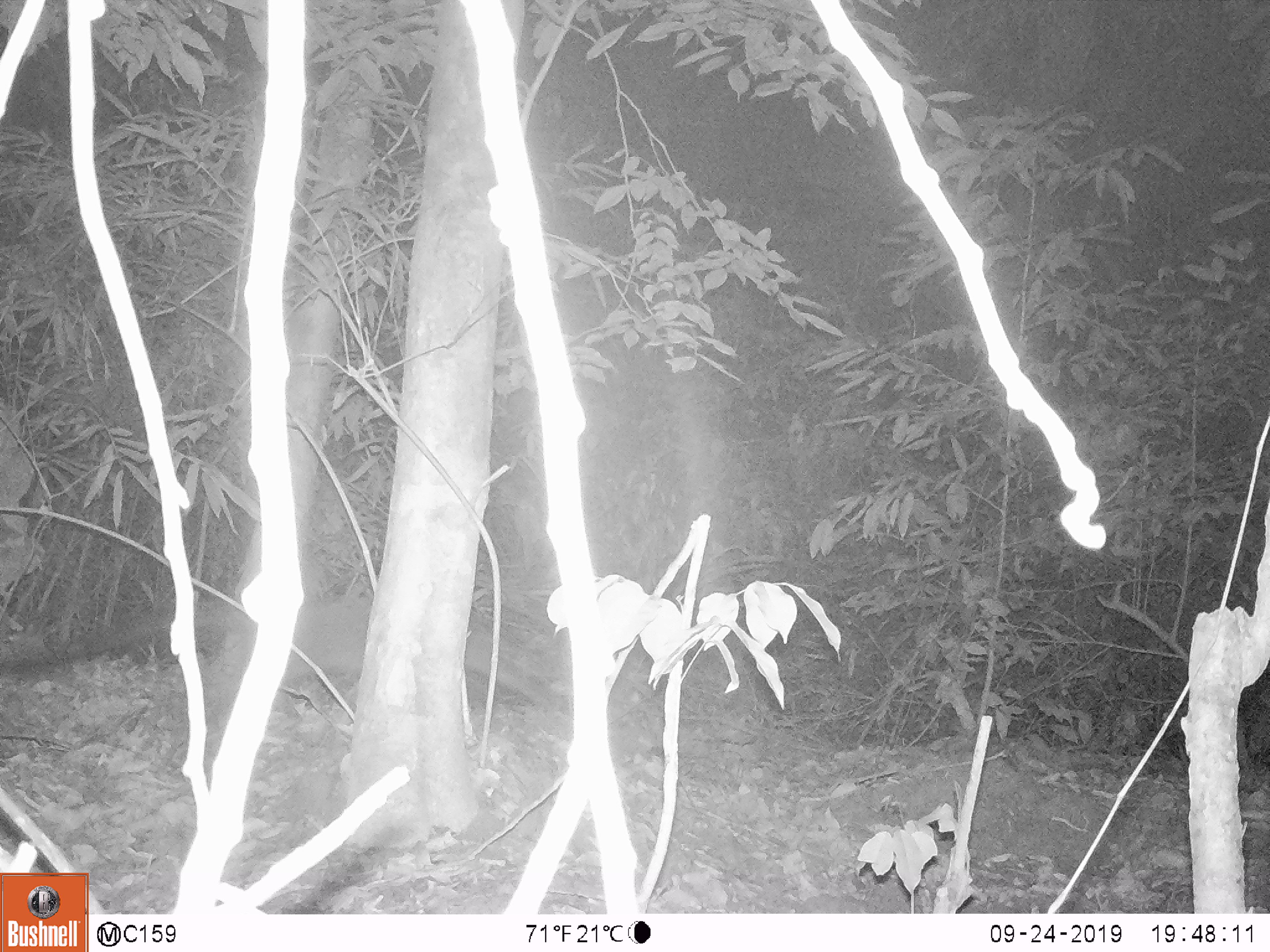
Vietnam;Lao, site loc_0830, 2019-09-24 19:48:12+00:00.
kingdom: Animalia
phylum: Chordata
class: Mammalia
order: Carnivora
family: Viverridae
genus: Paguma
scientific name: Paguma larvata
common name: masked palm civet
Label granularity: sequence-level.